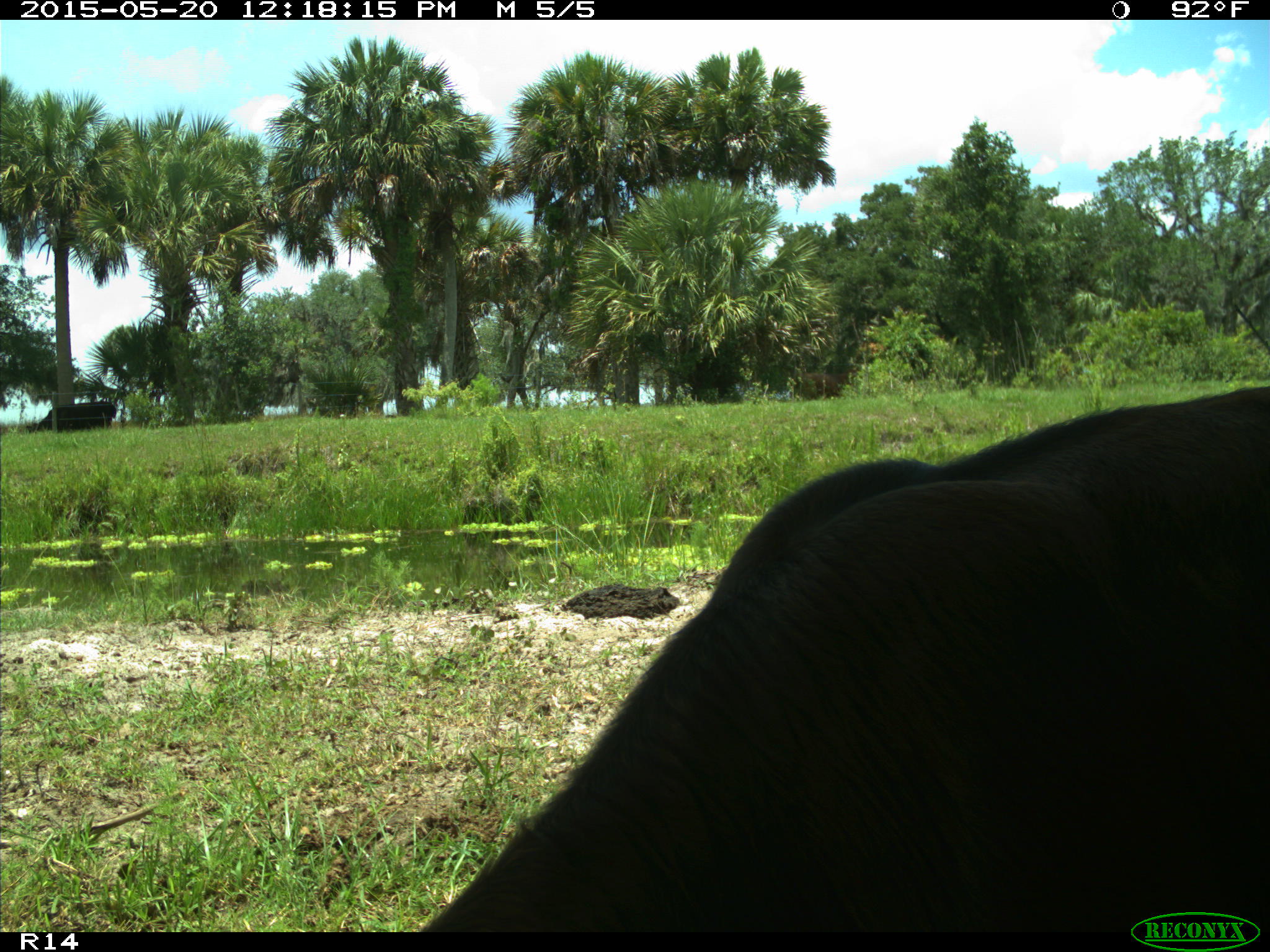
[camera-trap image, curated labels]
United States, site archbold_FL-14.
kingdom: Animalia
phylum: Chordata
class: Mammalia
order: Artiodactyla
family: Bovidae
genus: Bos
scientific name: Bos taurus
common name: domestic cow